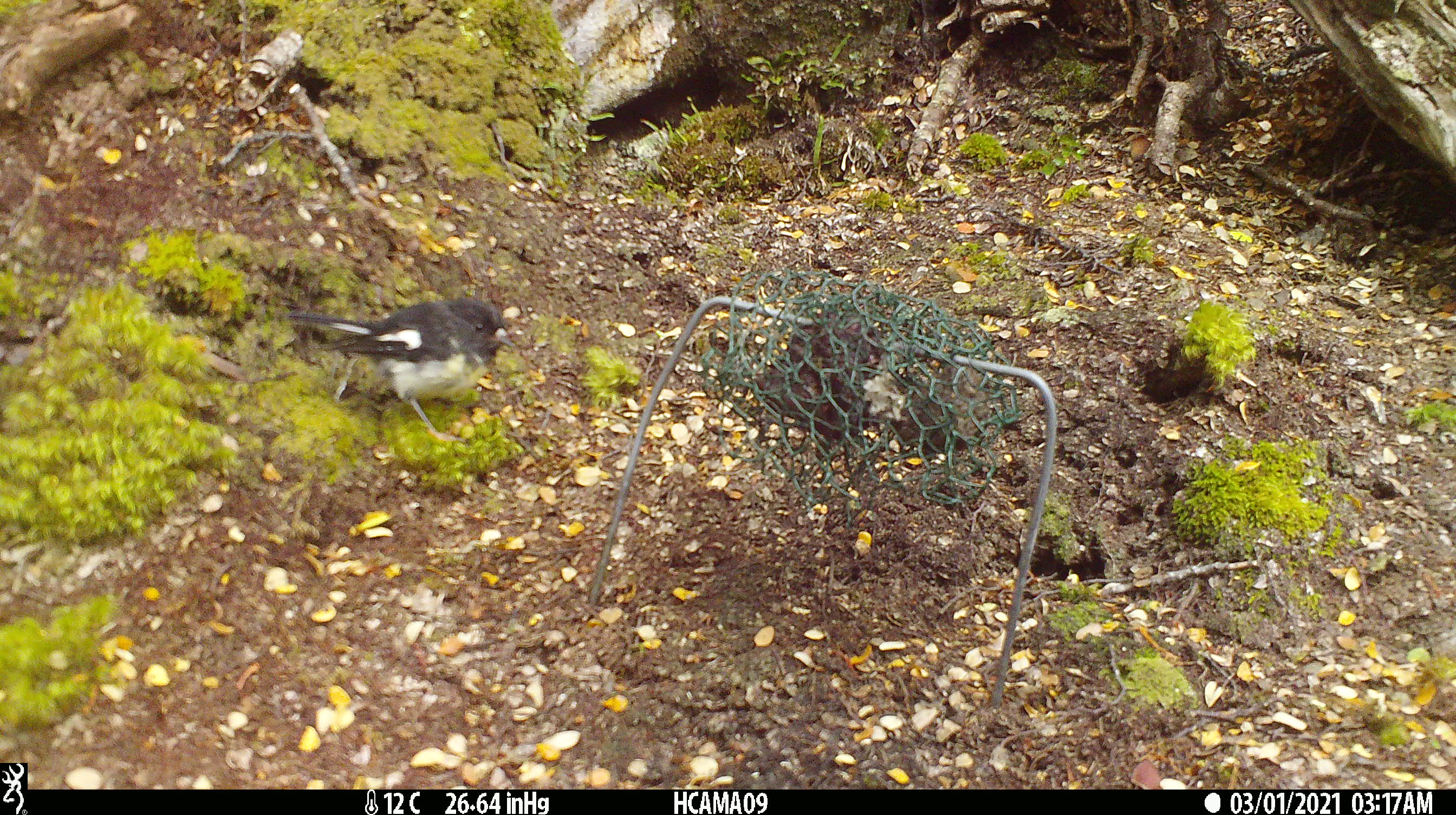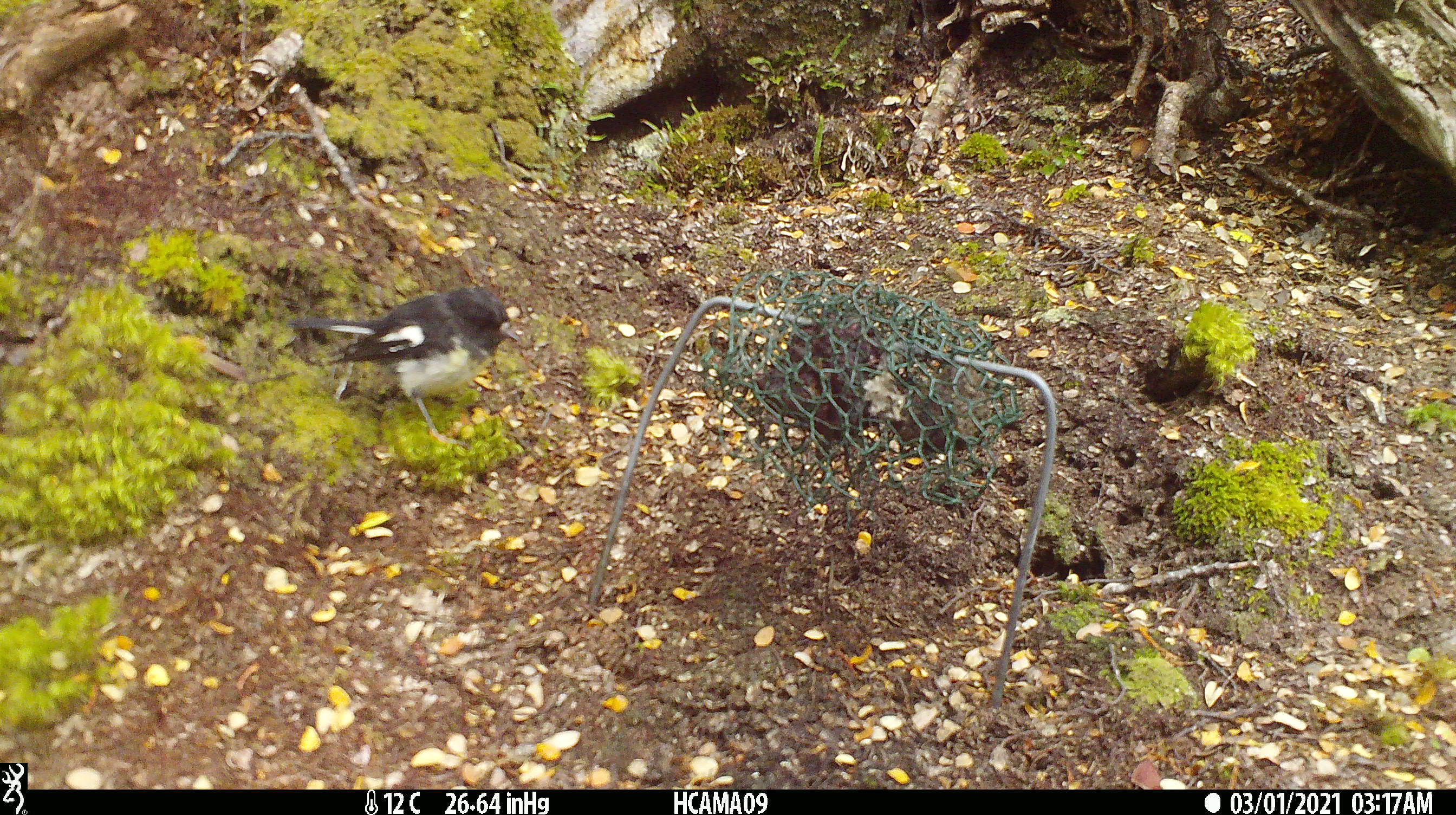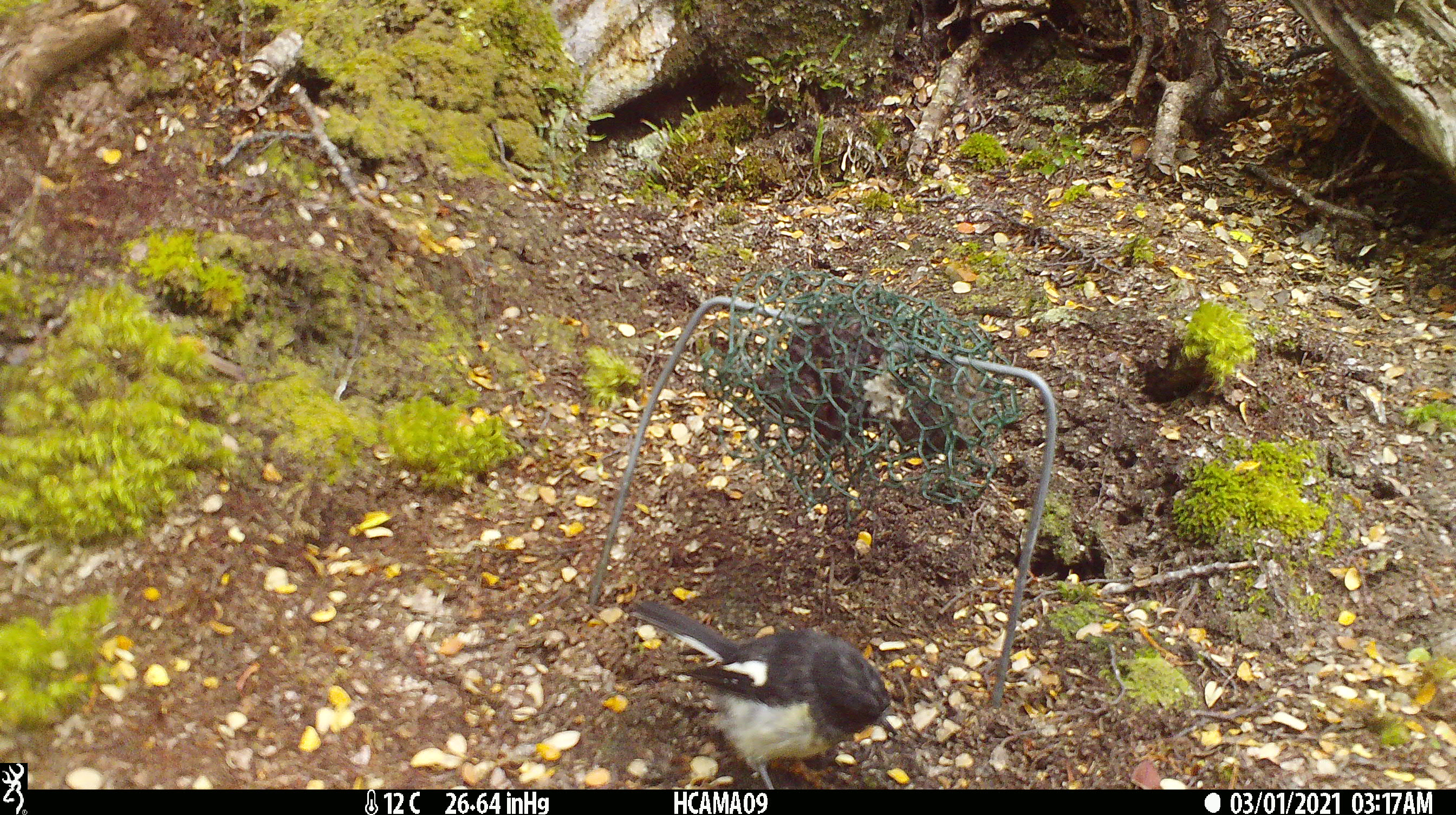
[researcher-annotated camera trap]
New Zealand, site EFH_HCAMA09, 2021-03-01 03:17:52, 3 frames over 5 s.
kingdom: Animalia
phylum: Chordata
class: Aves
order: Passeriformes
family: Petroicidae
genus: Petroica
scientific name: Petroica macrocephala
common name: tomtit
Tomtit (Petroica macrocephala).